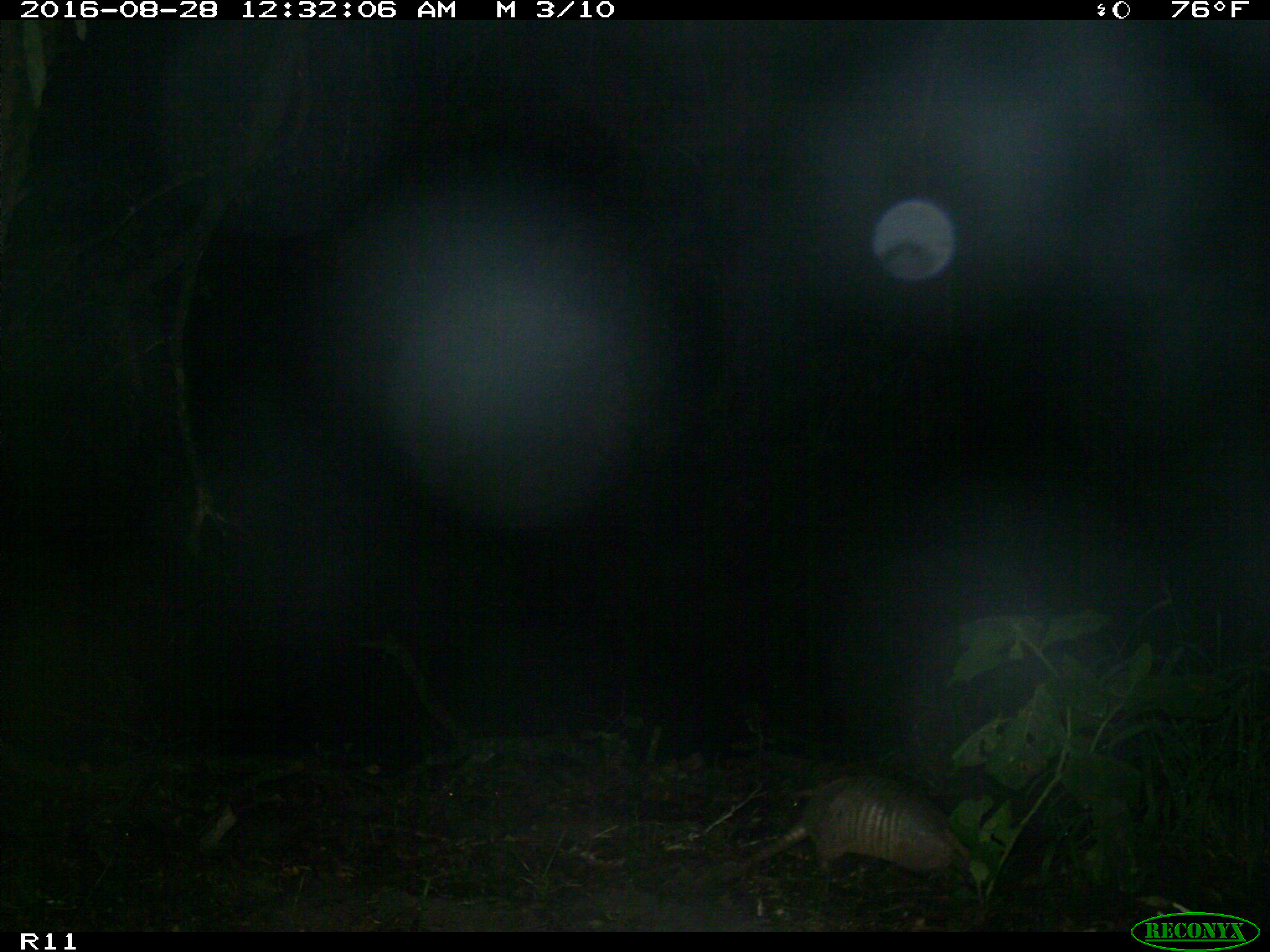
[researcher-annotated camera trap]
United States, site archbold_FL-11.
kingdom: Animalia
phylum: Chordata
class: Mammalia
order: Cingulata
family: Dasypodidae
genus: Dasypus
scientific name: Dasypus novemcinctus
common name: nine-banded armadillo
Dasypus novemcinctus (nine-banded armadillo).